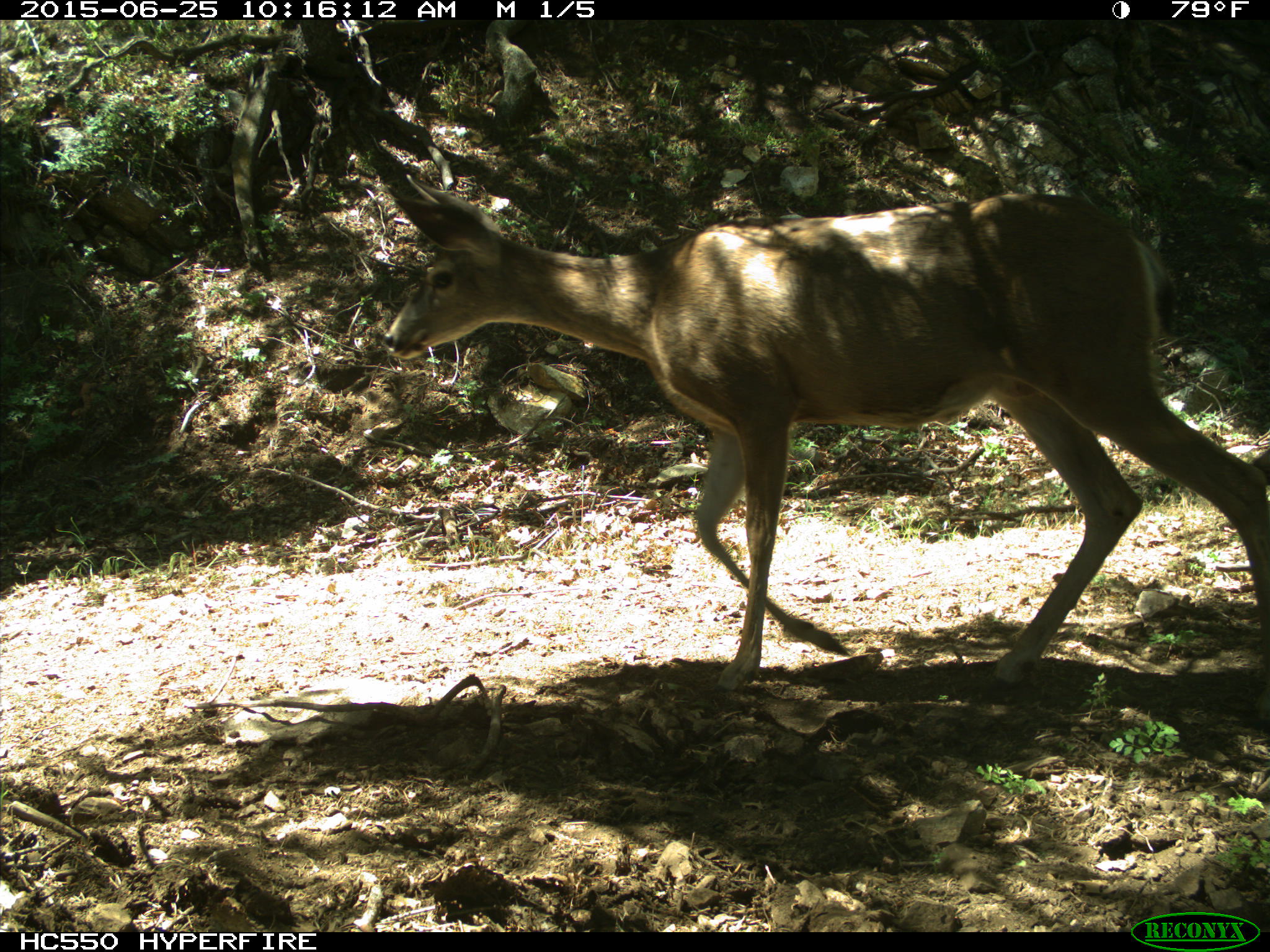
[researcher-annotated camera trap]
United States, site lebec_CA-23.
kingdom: Animalia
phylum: Chordata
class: Mammalia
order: Artiodactyla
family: Cervidae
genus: Odocoileus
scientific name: Odocoileus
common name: deer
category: unidentified deer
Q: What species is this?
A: Unidentified deer (deer) (Odocoileus).